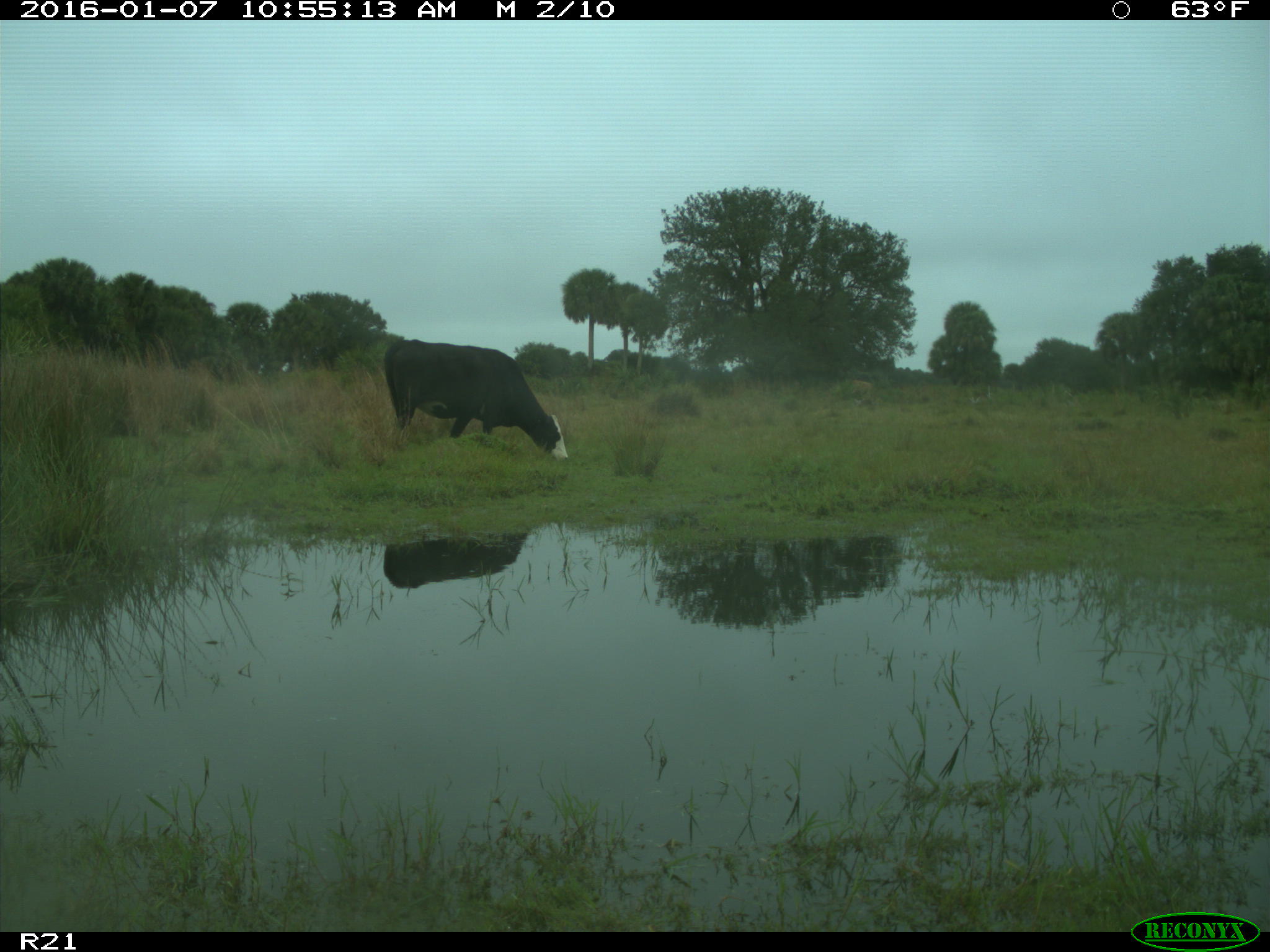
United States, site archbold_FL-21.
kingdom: Animalia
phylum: Chordata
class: Mammalia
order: Artiodactyla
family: Bovidae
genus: Bos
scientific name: Bos taurus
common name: domestic cow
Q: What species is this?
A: Bos taurus (domestic cow).